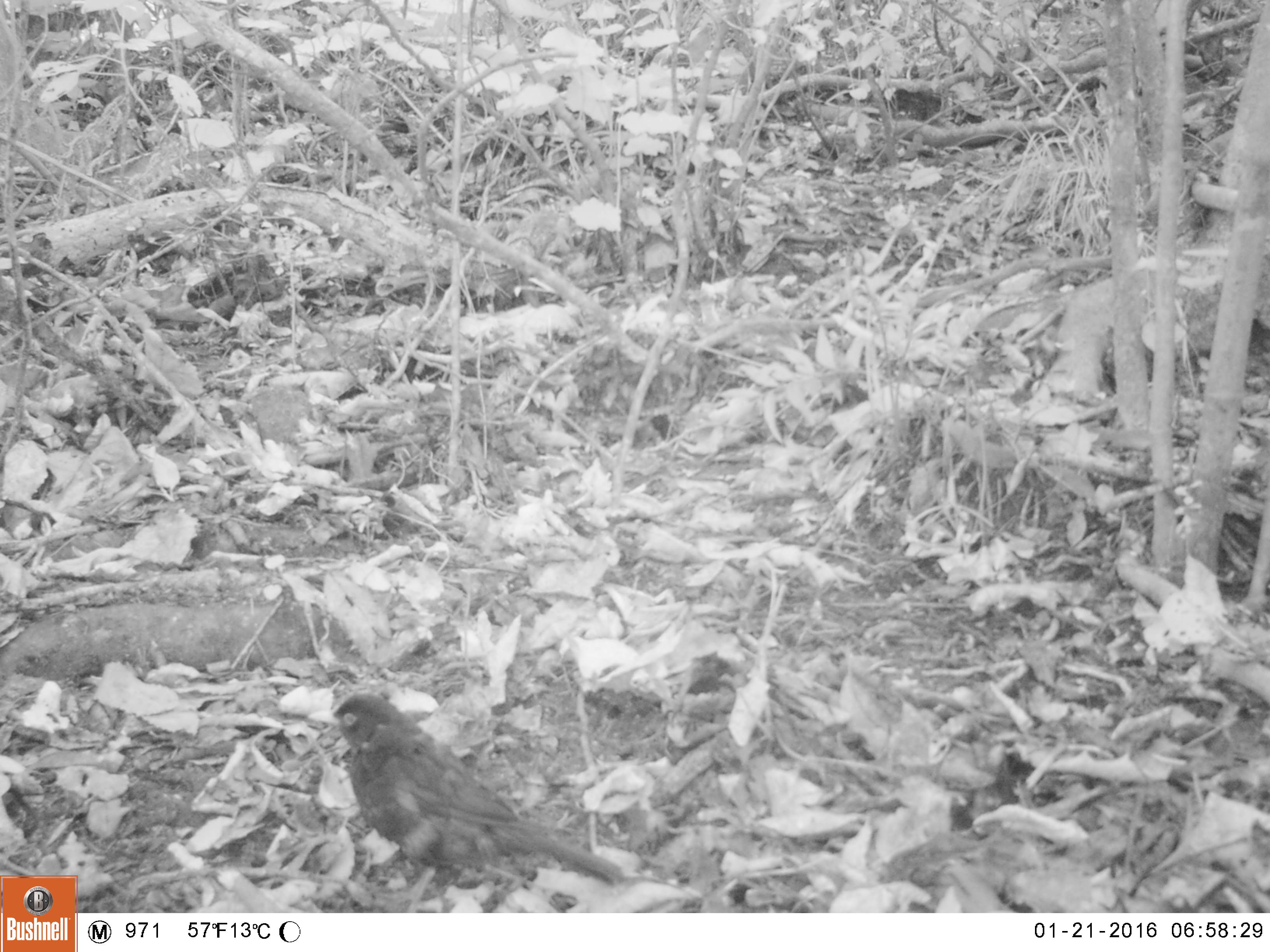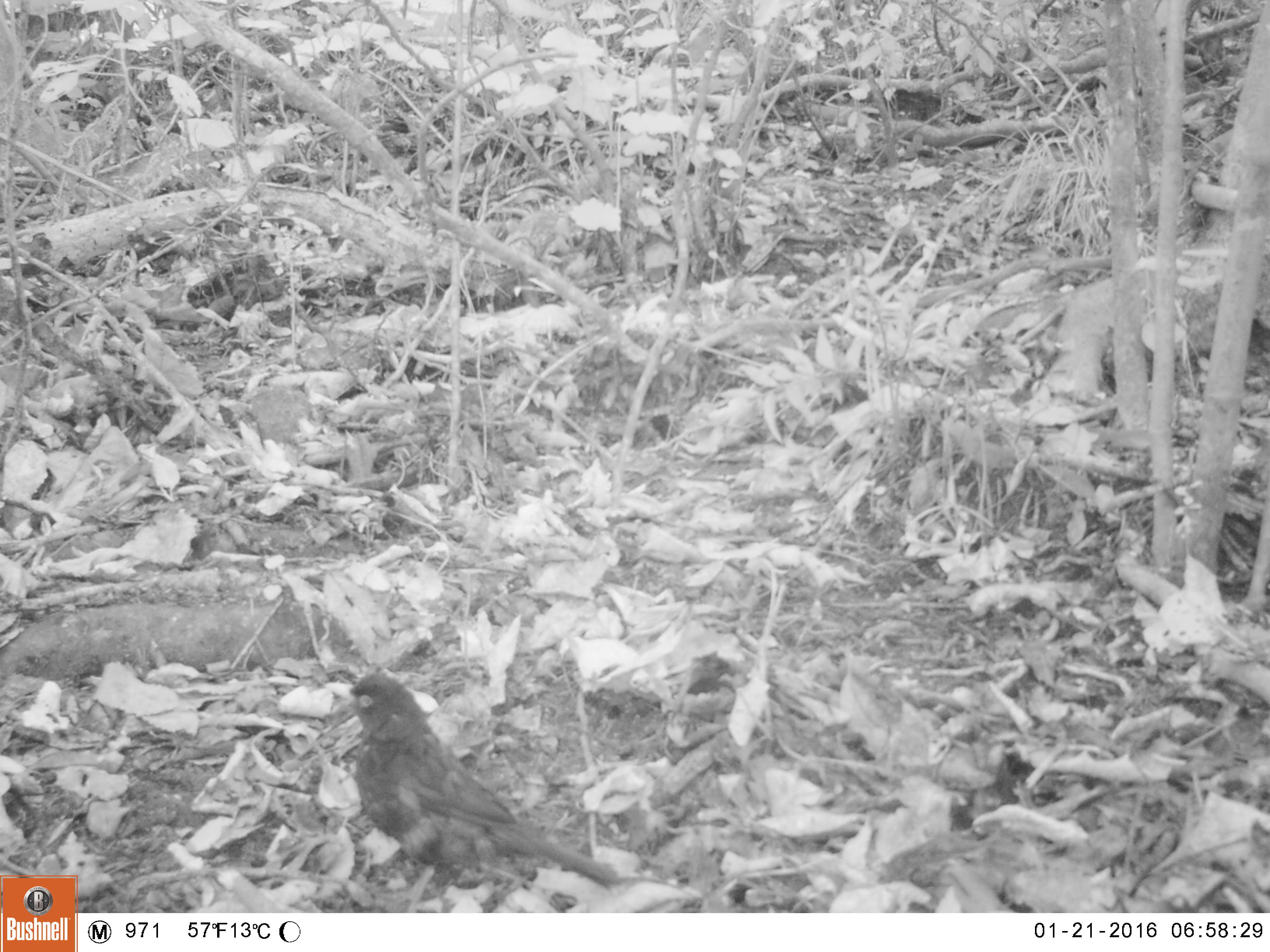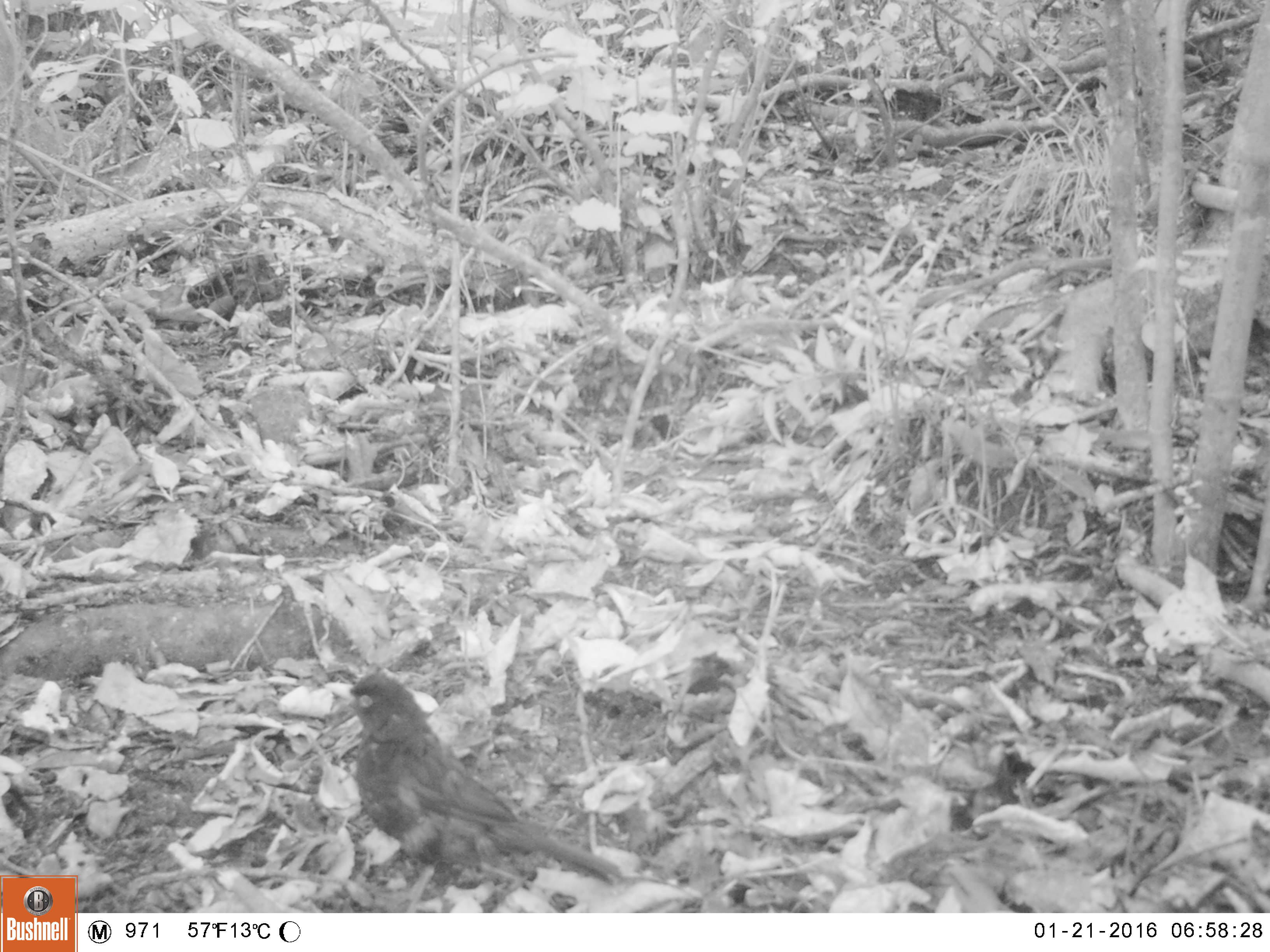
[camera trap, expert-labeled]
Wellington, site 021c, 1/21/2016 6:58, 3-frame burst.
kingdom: Animalia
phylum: Chordata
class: Aves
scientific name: Aves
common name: bird